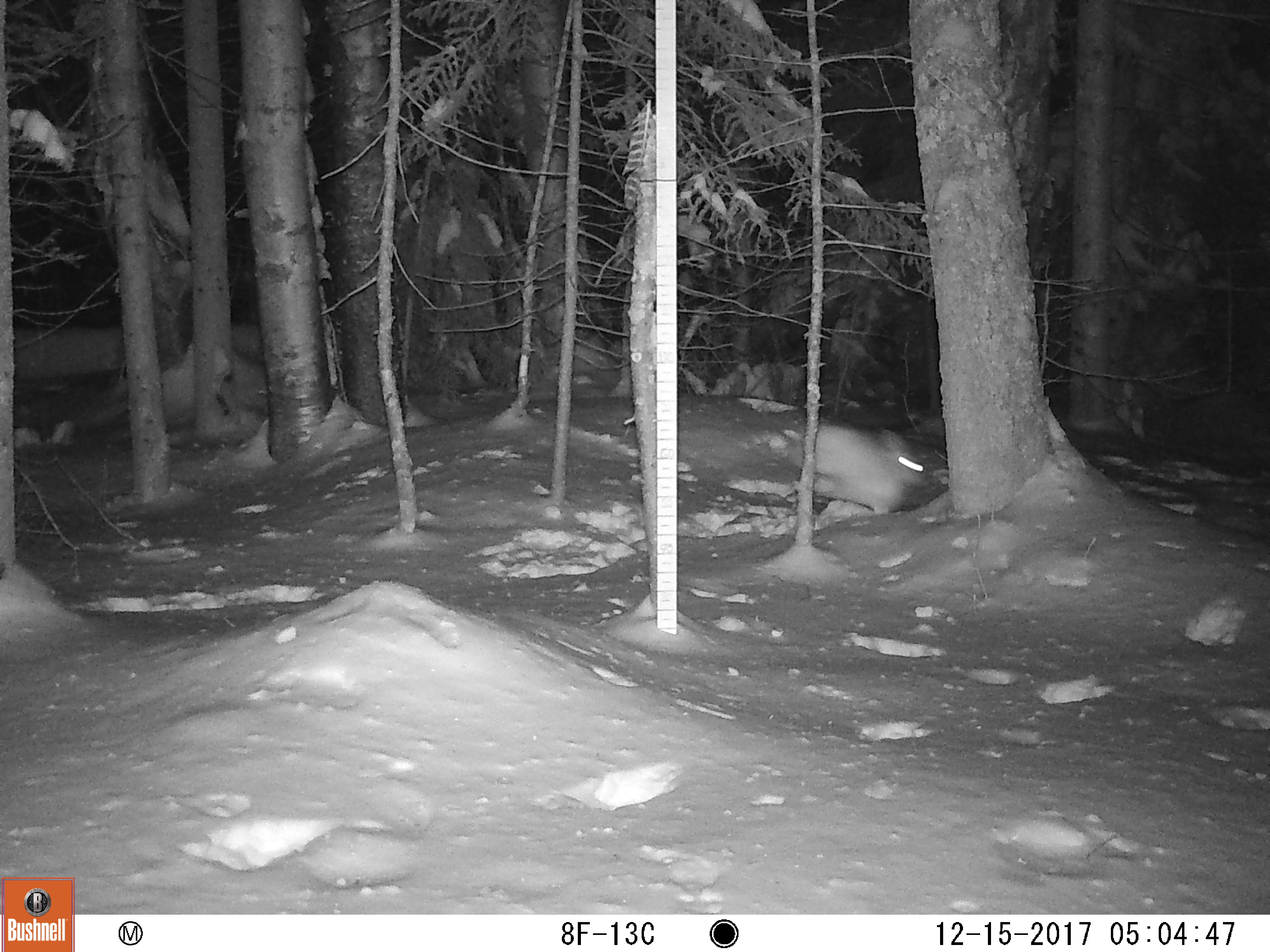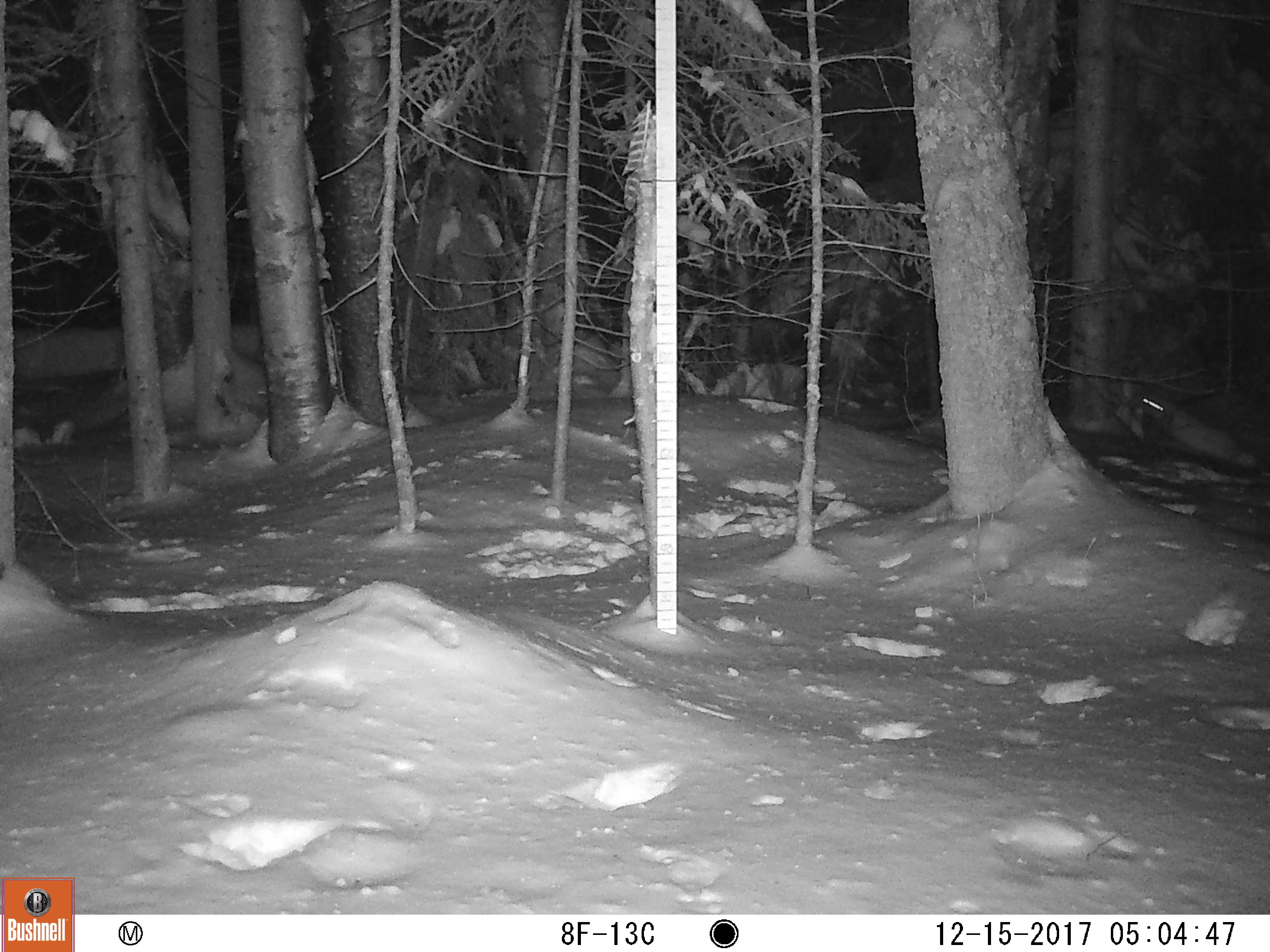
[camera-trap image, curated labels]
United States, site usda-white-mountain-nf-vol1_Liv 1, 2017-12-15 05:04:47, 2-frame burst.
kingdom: Animalia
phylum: Chordata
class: Mammalia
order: Lagomorpha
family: Leporidae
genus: Lepus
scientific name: Lepus americanus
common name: snowshoe hare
Snowshoe hare (Lepus americanus).